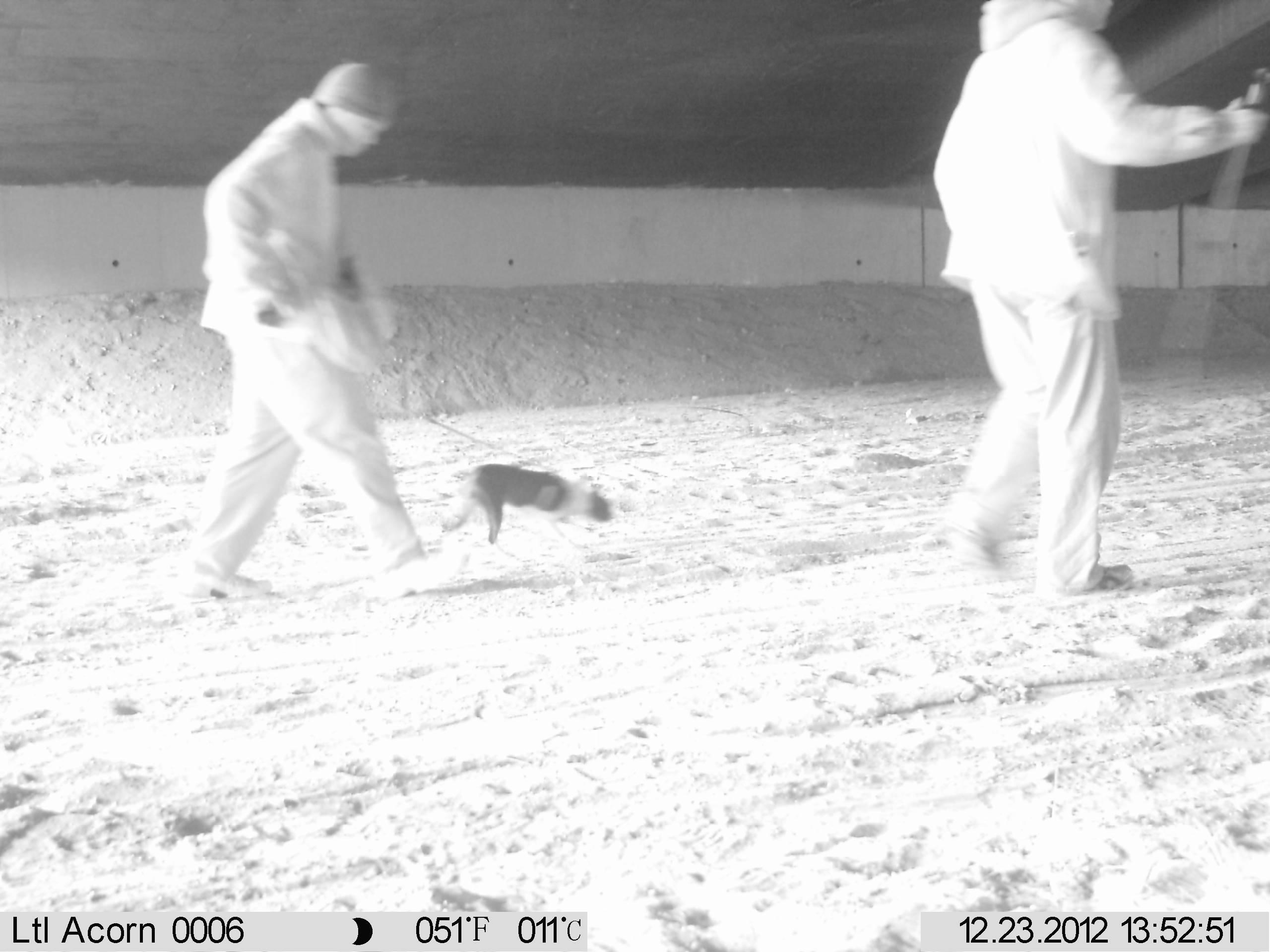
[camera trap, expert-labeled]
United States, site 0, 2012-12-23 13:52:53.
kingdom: Animalia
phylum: Chordata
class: Mammalia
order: Carnivora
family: Canidae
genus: Canis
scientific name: Canis familiaris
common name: domestic dog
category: dog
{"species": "dog (domestic dog) (Canis familiaris)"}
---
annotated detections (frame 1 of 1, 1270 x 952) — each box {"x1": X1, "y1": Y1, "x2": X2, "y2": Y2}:
dog: {"x1": 429, "y1": 446, "x2": 633, "y2": 574}